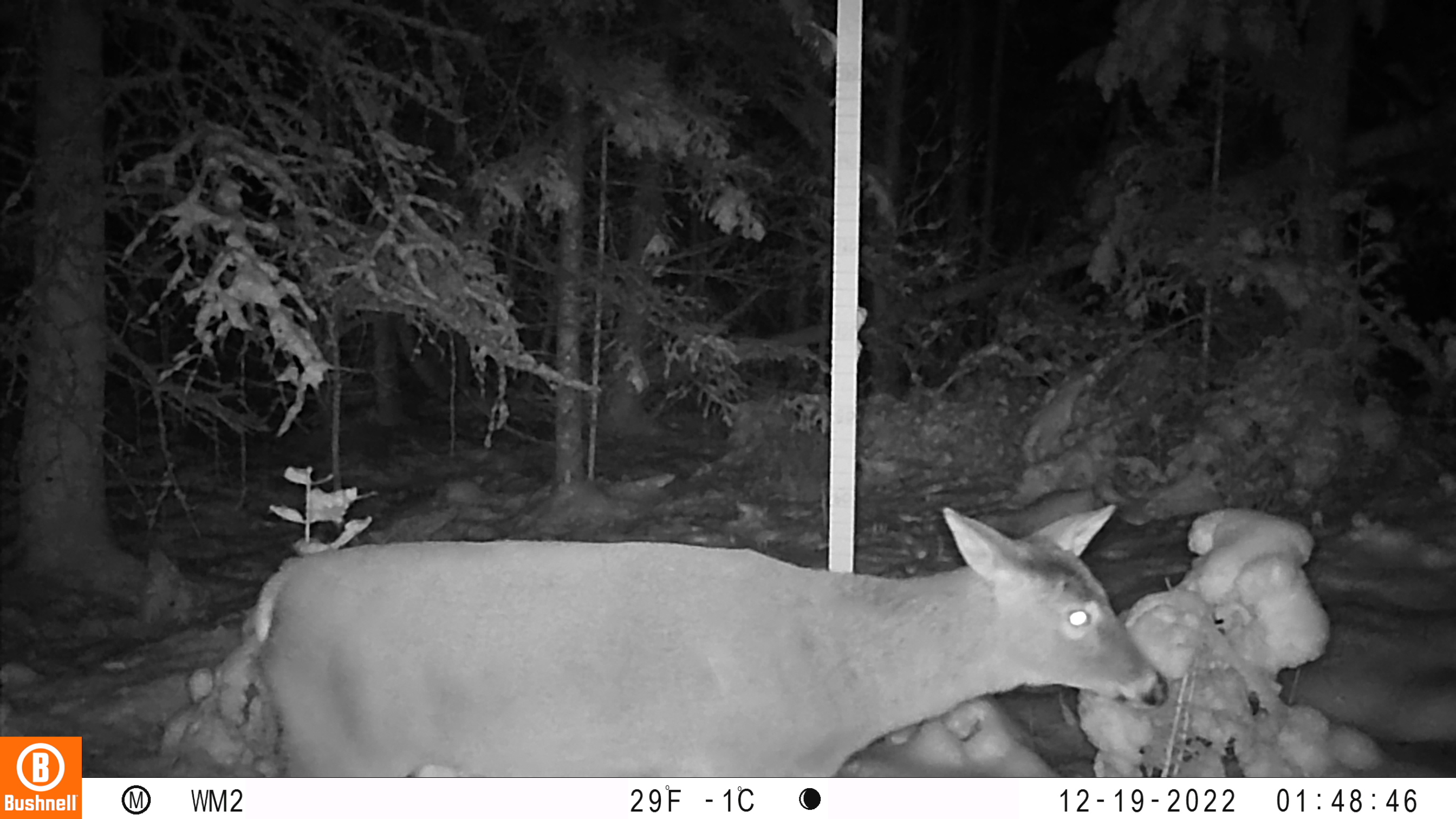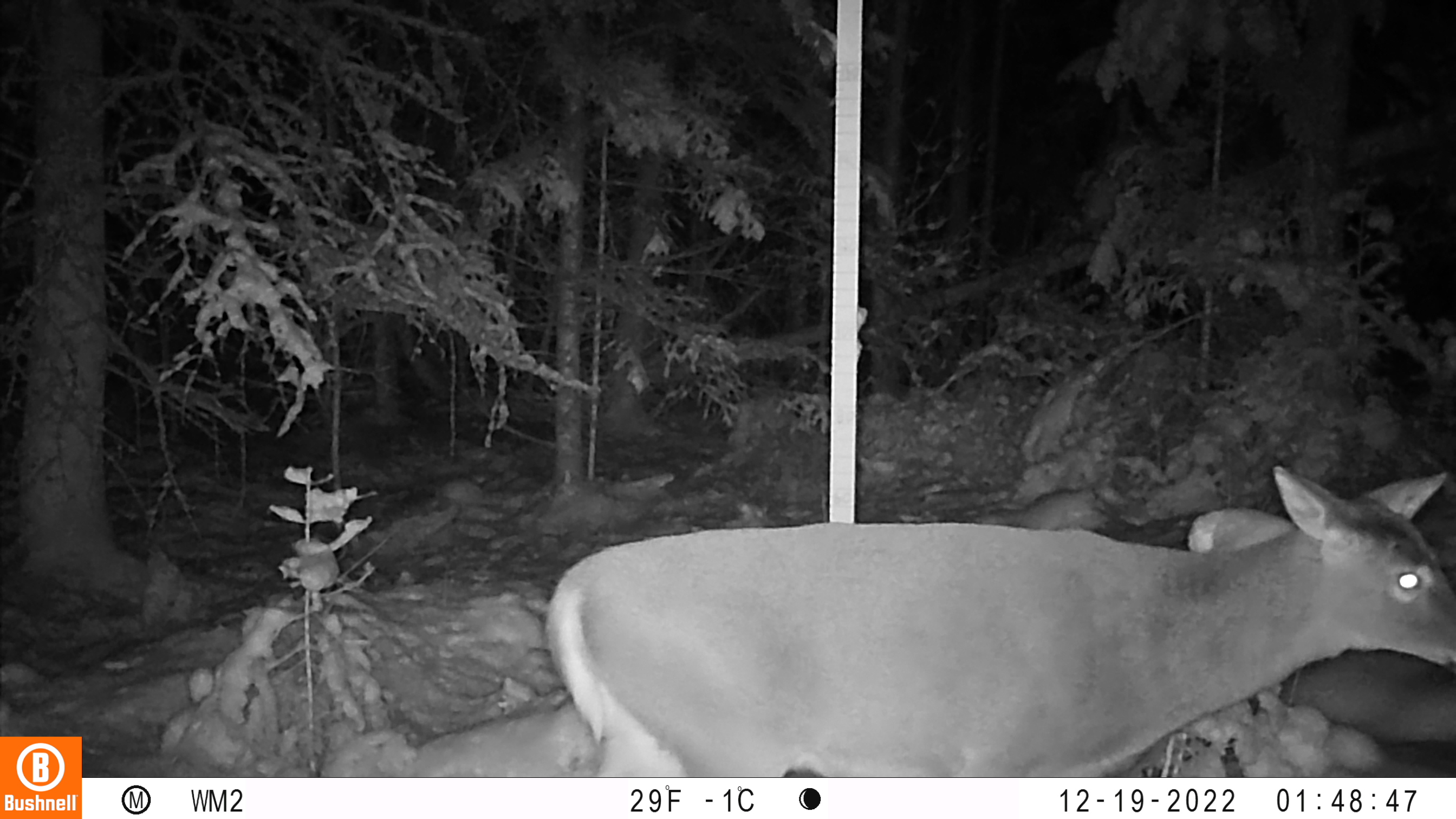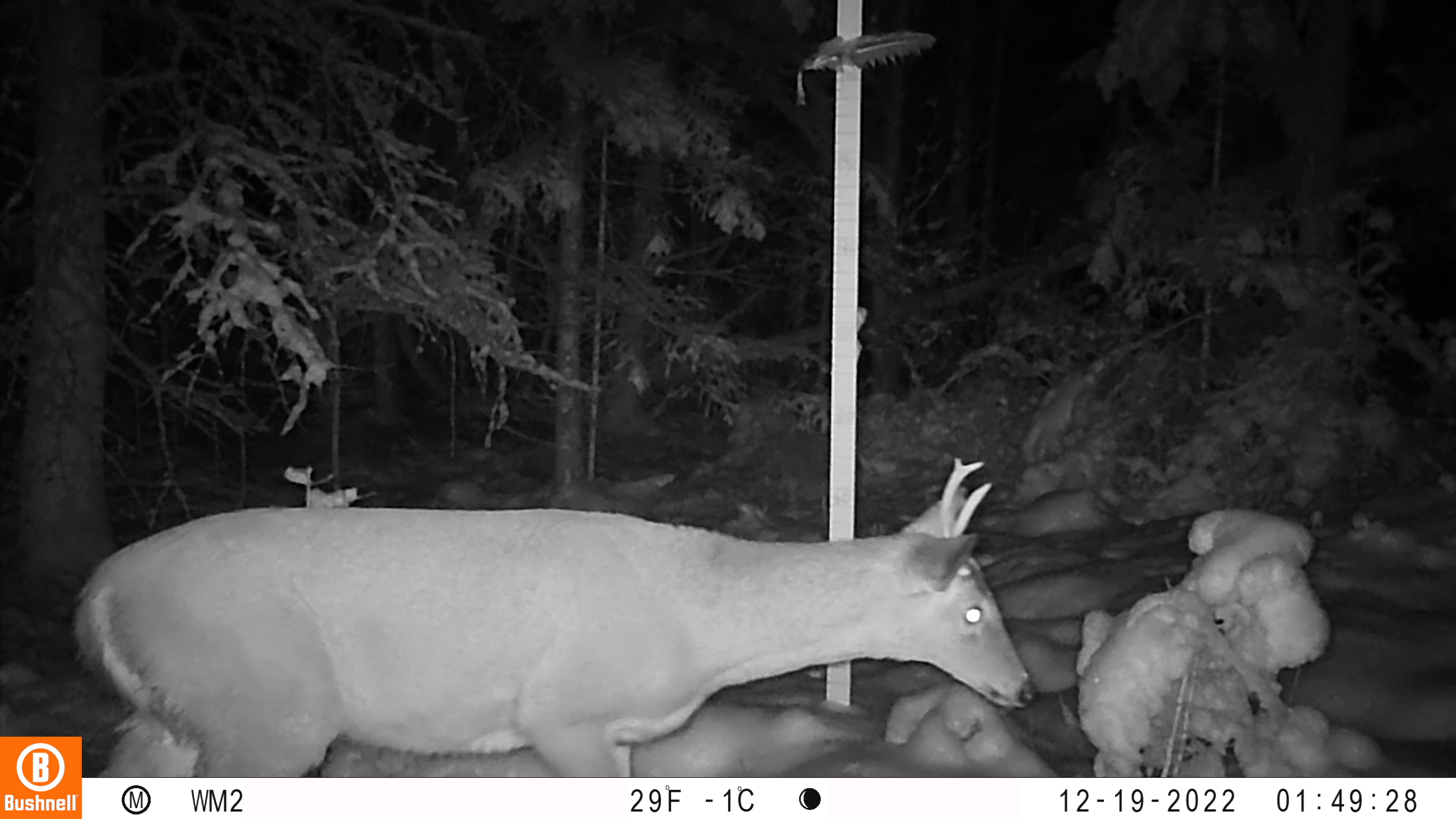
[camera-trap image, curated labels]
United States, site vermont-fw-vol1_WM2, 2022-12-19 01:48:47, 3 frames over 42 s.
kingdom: Animalia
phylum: Chordata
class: Mammalia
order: Artiodactyla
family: Cervidae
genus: Odocoileus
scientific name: Odocoileus virginianus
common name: white-tailed deer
White-tailed deer (Odocoileus virginianus).